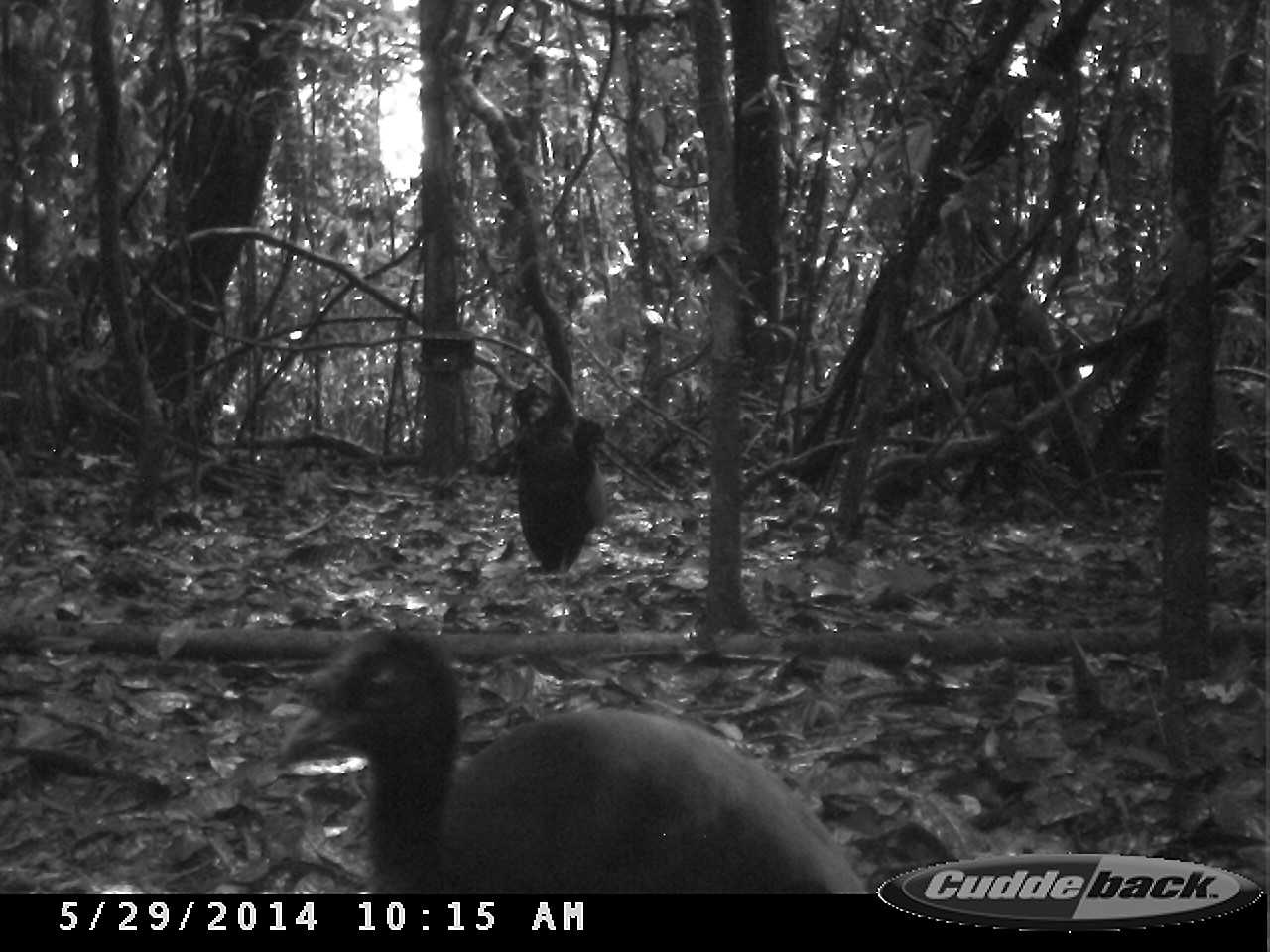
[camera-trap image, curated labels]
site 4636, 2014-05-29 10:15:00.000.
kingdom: Animalia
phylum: Chordata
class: Aves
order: Gruiformes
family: Psophiidae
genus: Psophia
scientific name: Psophia crepitans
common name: gray-winged trumpeter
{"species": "Psophia crepitans (gray-winged trumpeter)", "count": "5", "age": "adult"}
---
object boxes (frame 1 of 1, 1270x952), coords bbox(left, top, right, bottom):
psophia crepitans: bbox(273, 625, 869, 893); bbox(505, 378, 608, 577)